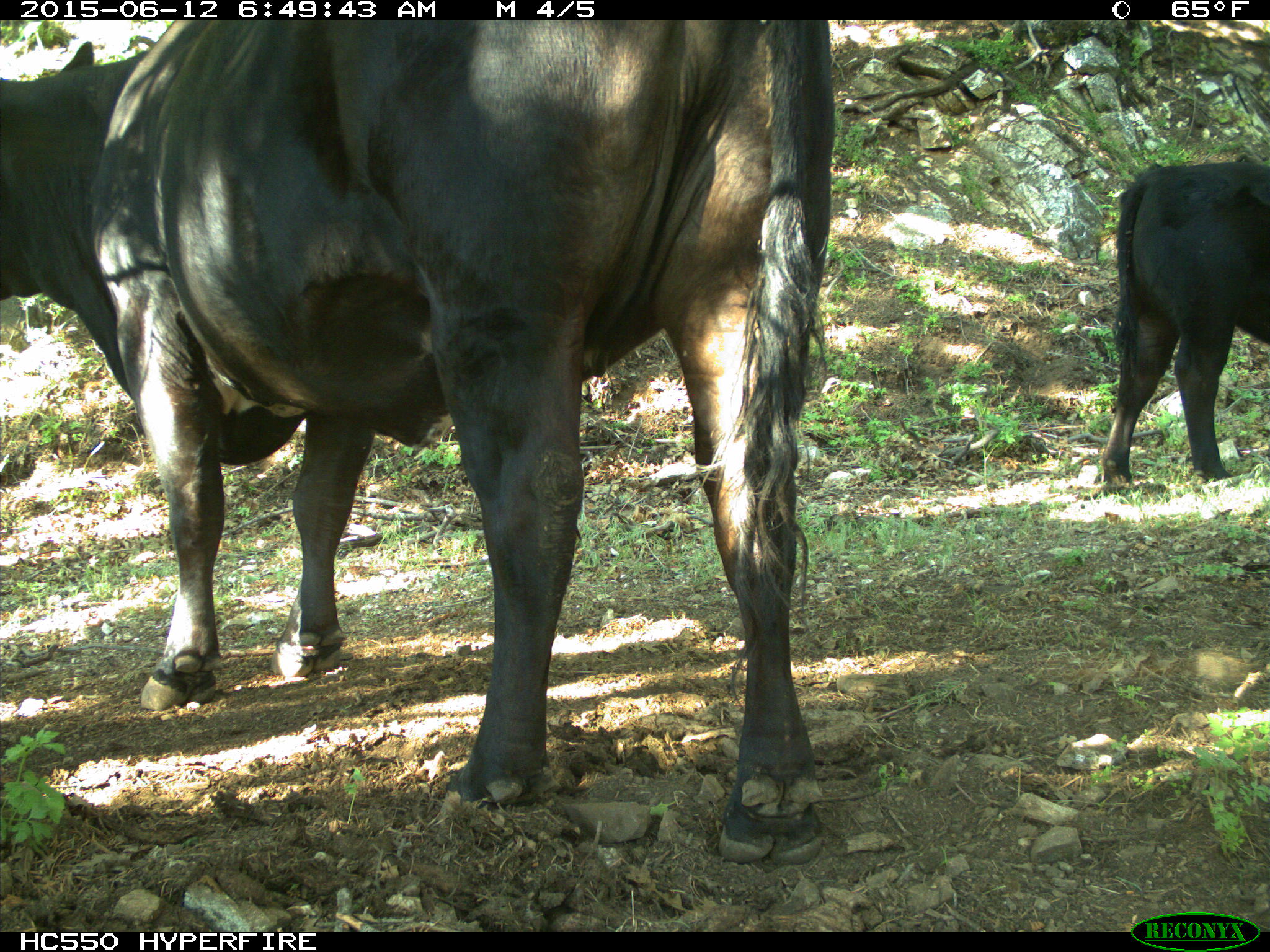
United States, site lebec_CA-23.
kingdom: Animalia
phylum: Chordata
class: Mammalia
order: Artiodactyla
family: Bovidae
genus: Bos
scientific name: Bos taurus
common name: domestic cow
Bos taurus (domestic cow).